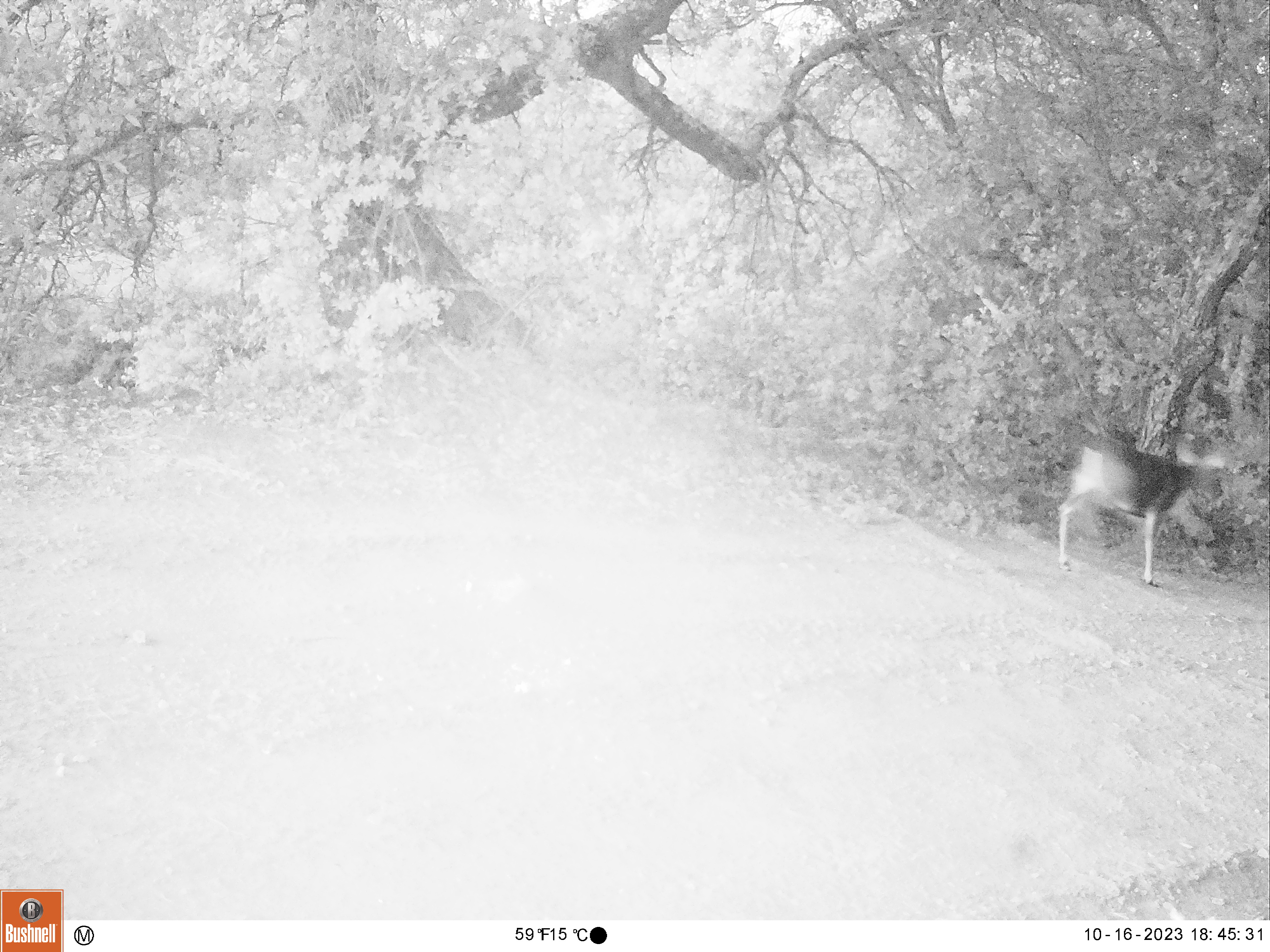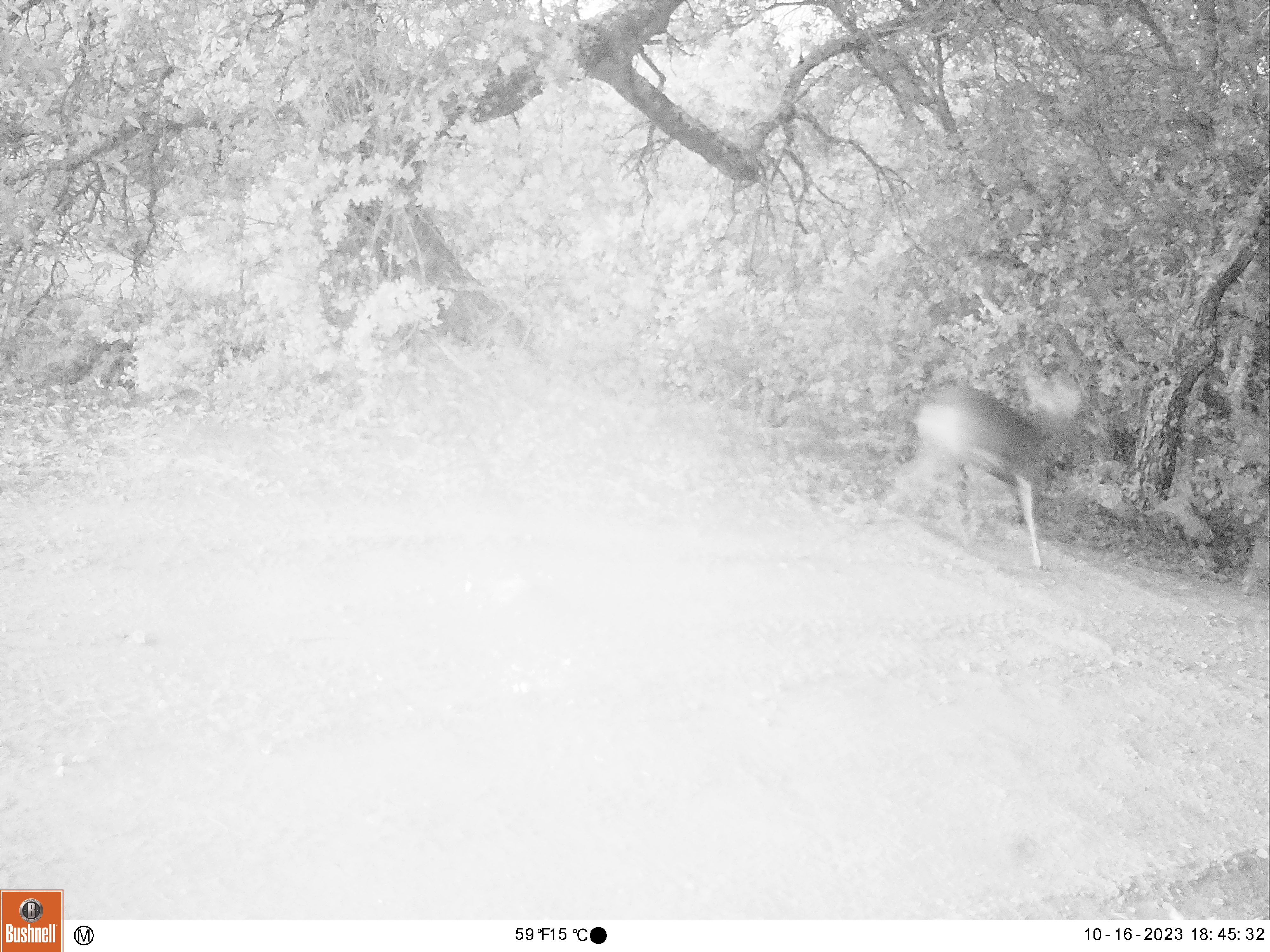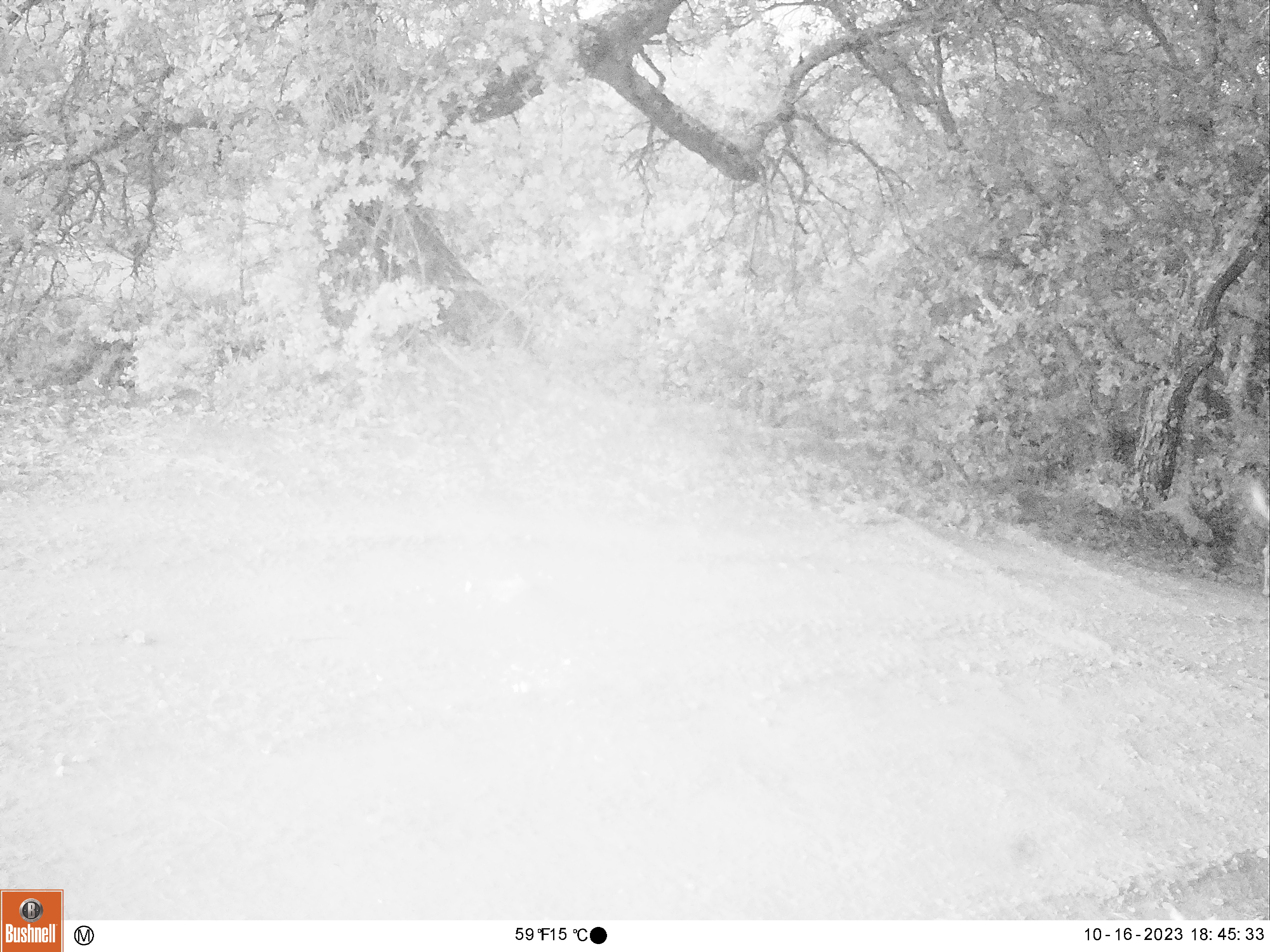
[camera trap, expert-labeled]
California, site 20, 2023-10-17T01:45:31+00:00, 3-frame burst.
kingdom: Animalia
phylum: Chordata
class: Mammalia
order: Artiodactyla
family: Cervidae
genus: Odocoileus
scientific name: Odocoileus hemionus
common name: mule deer